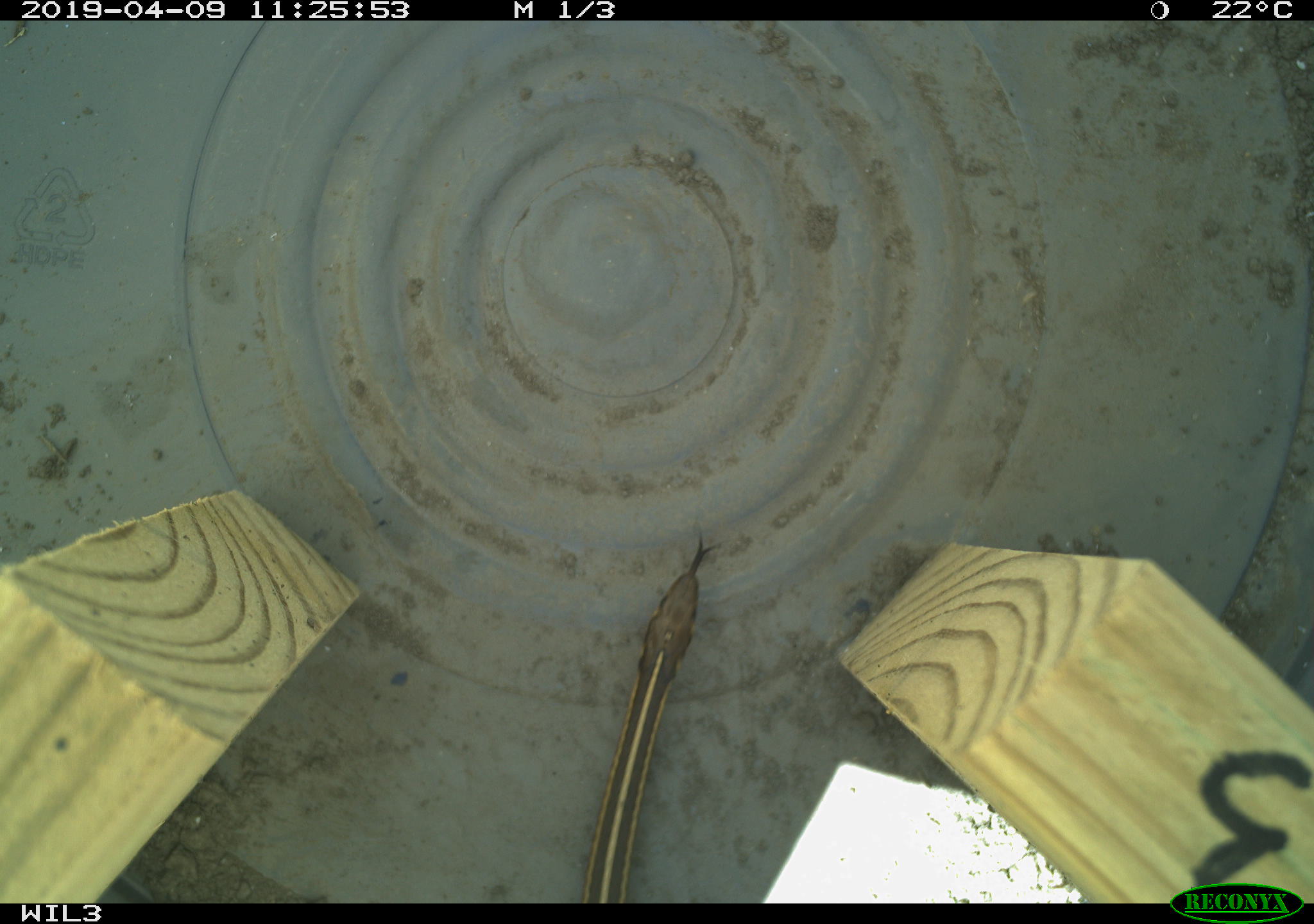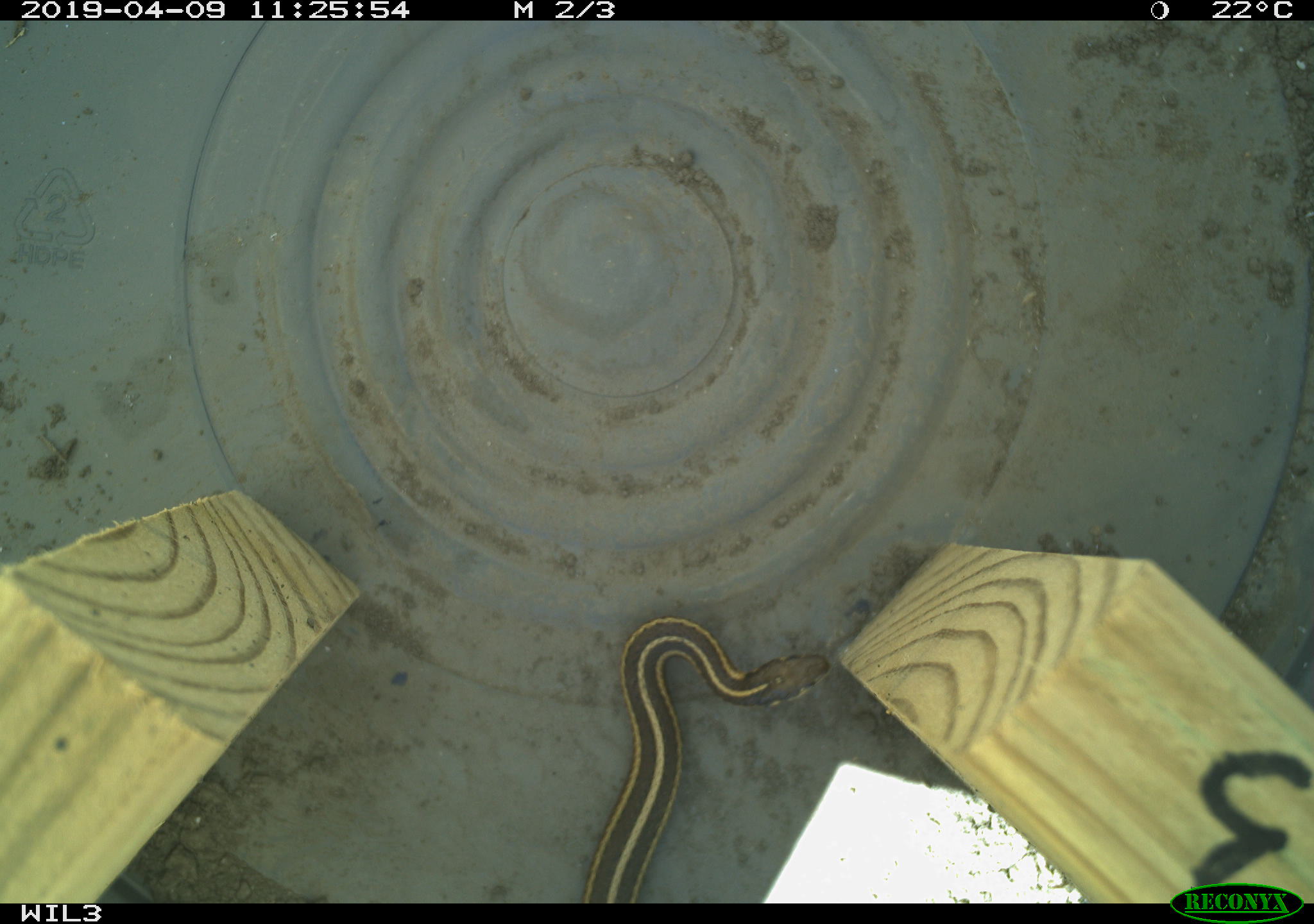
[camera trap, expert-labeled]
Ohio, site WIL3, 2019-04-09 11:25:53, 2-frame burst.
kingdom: Animalia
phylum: Chordata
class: Reptilia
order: Squamata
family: Colubridae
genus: Thamnophis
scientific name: Thamnophis butleri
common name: butler's gartersnake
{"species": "butler's gartersnake (Thamnophis butleri)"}